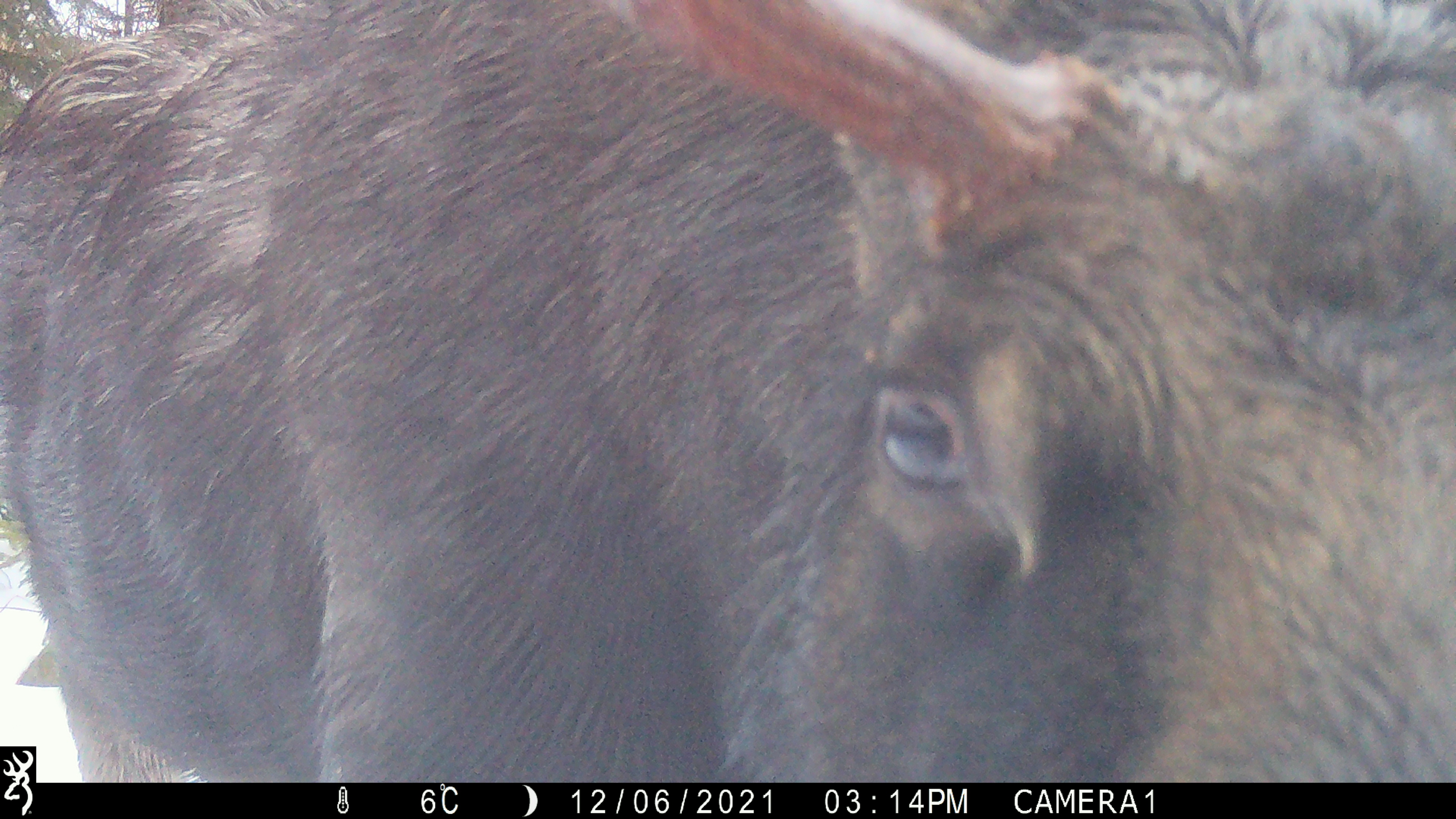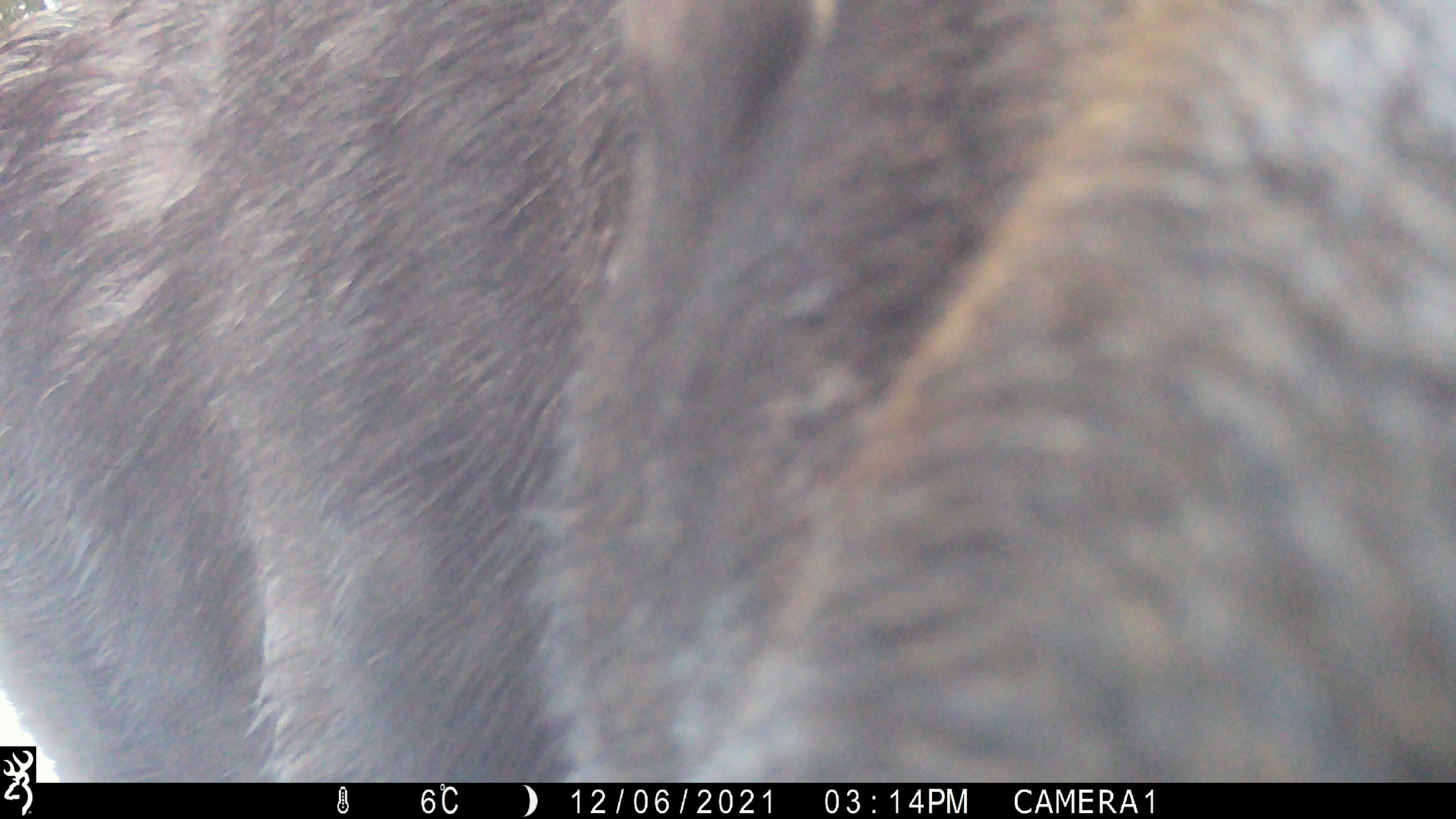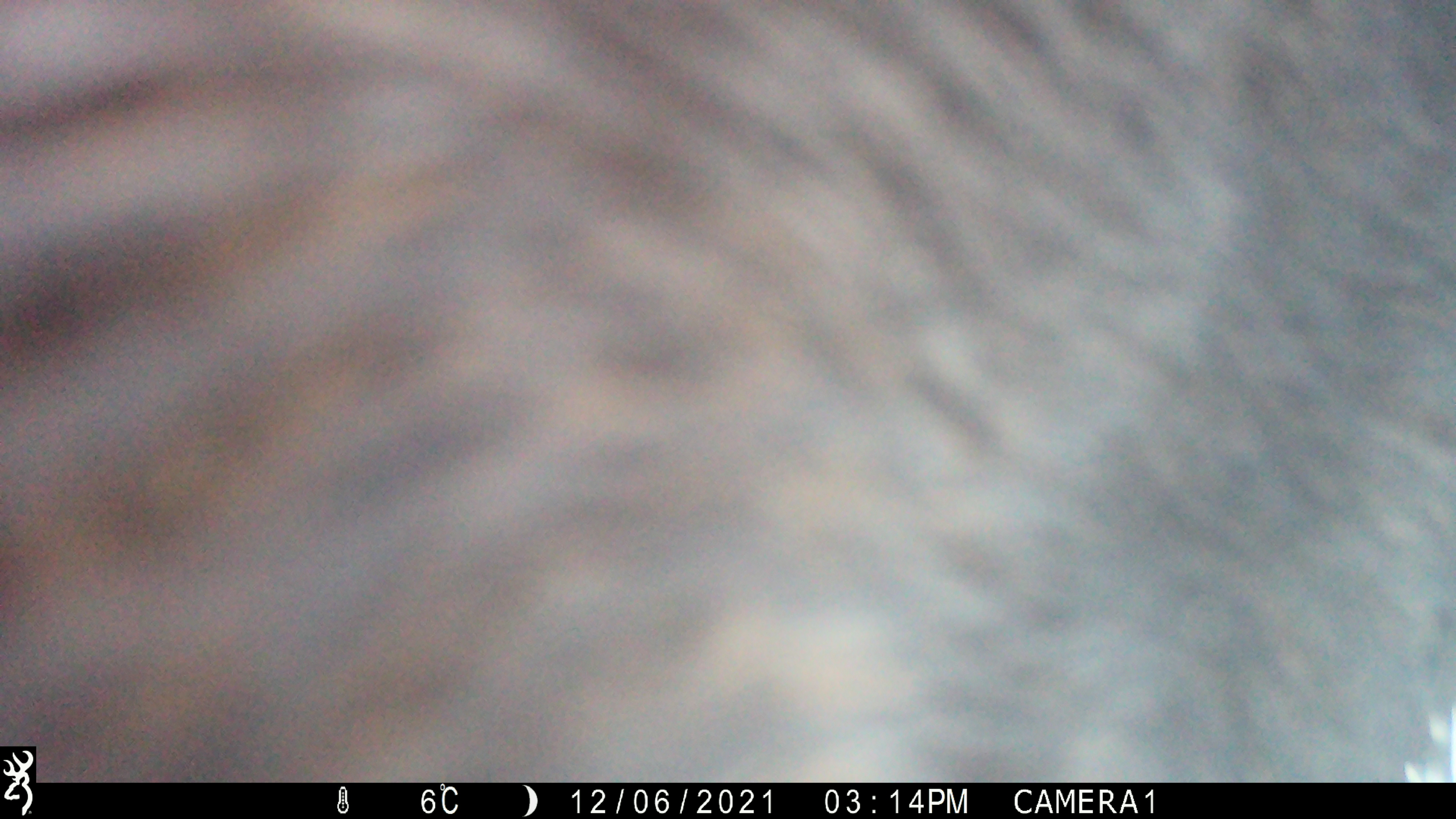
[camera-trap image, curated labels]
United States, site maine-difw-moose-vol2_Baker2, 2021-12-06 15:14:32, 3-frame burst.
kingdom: Animalia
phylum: Chordata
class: Mammalia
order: Artiodactyla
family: Cervidae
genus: Alces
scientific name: Alces alces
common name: moose